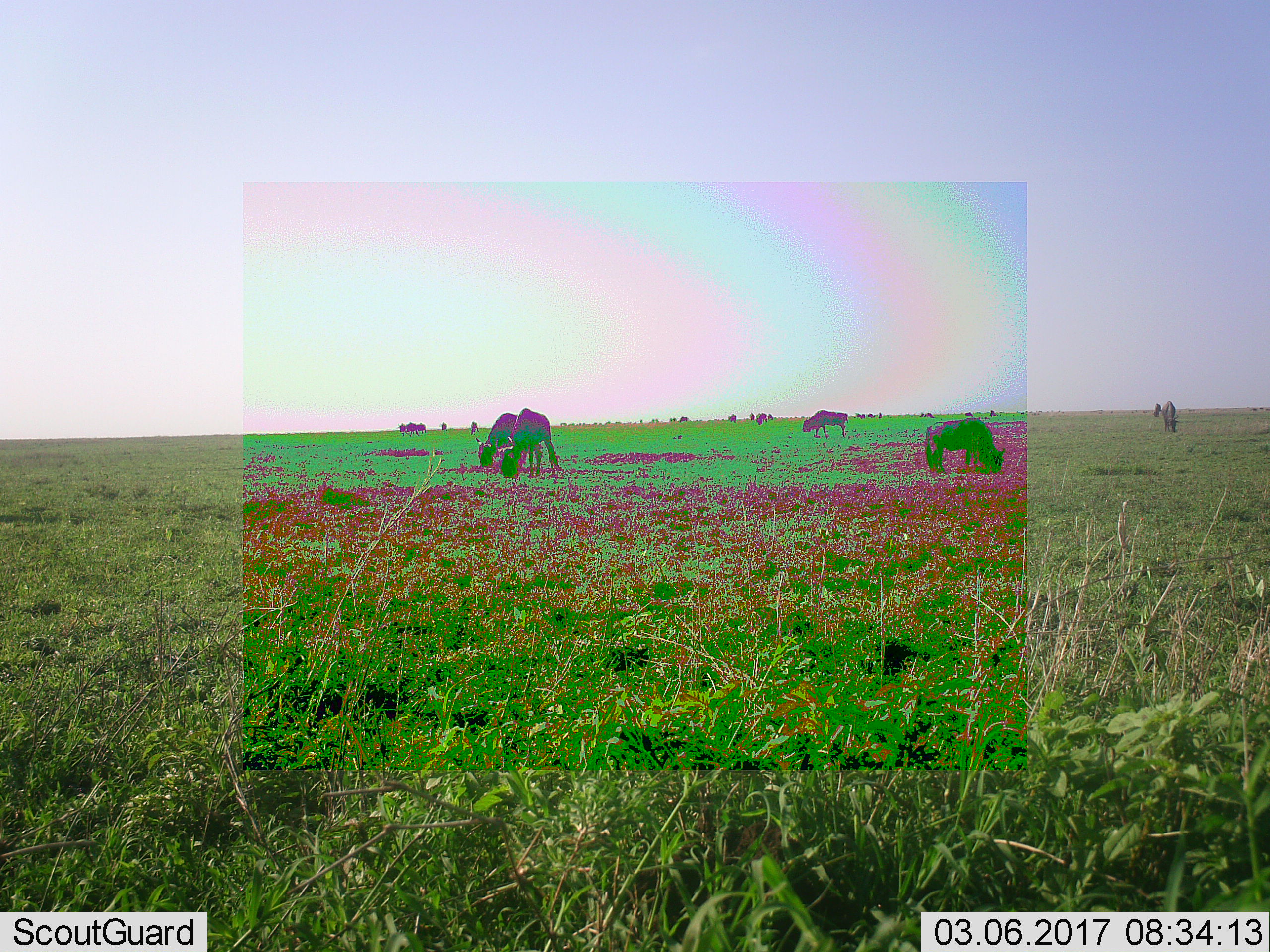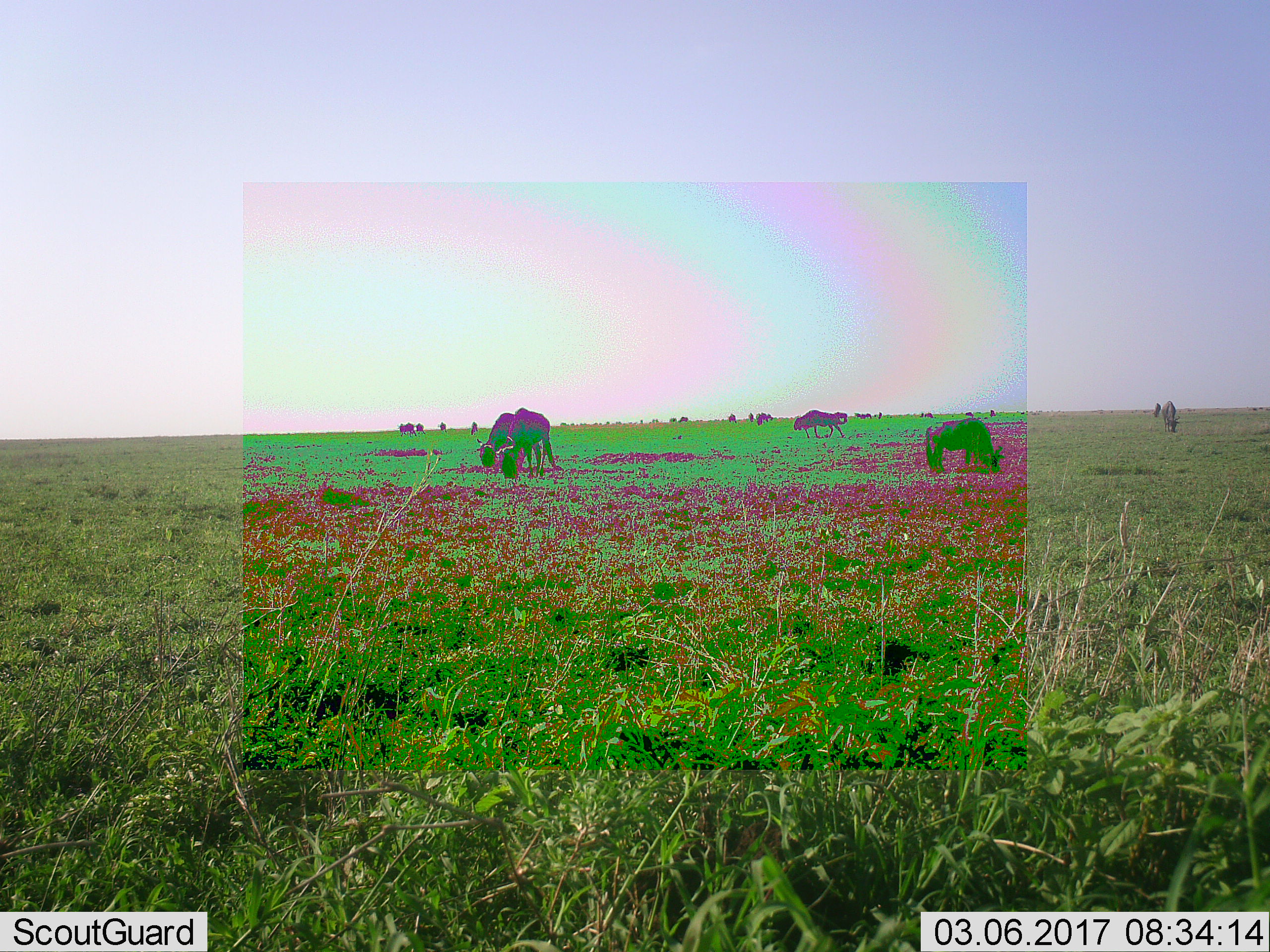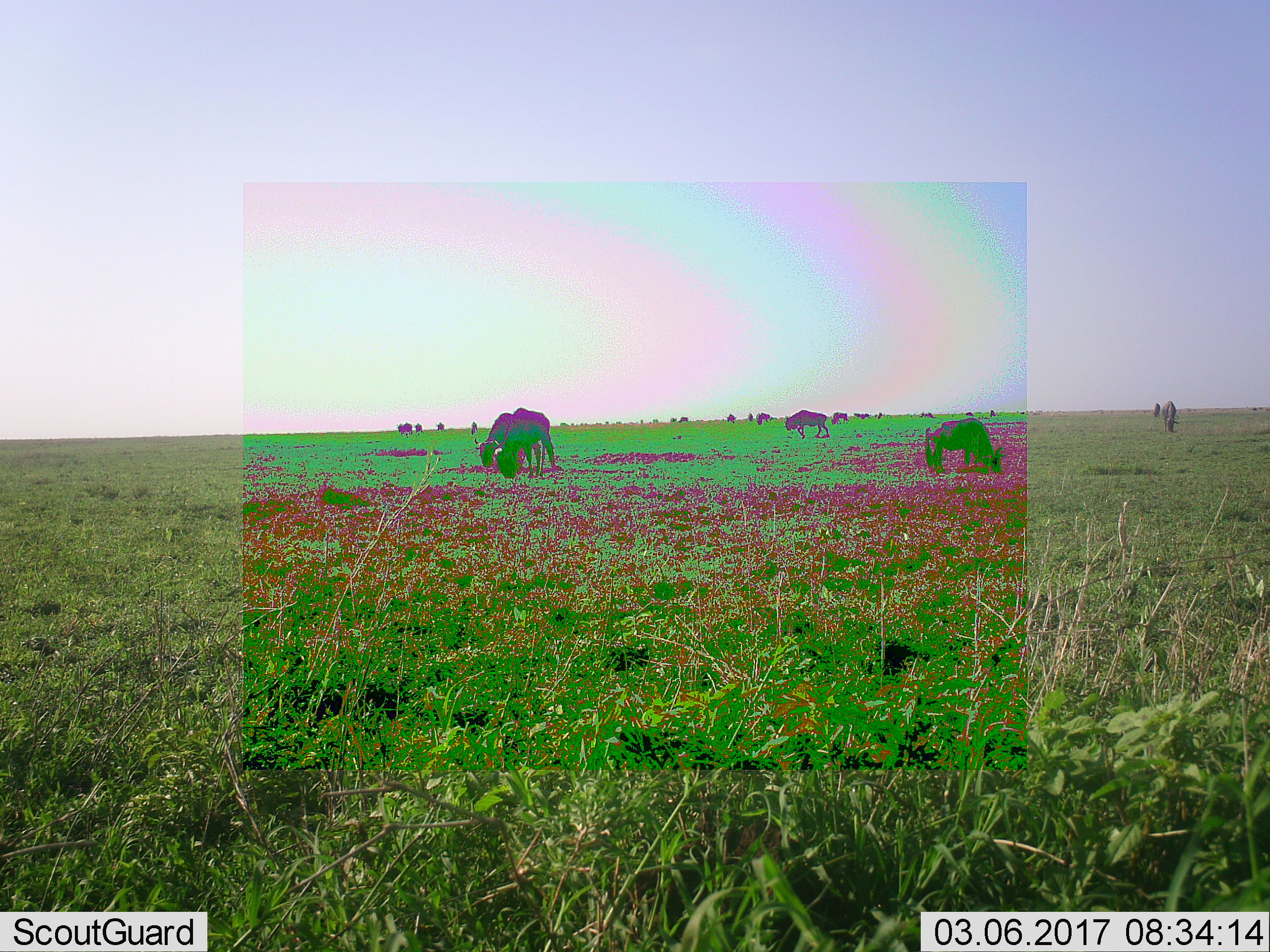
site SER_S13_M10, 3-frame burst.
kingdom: Animalia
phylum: Chordata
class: Mammalia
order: Artiodactyla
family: Bovidae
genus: Connochaetes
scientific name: Connochaetes taurinus taurinus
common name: blue wildebeest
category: wildebeestblue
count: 11-50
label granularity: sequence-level